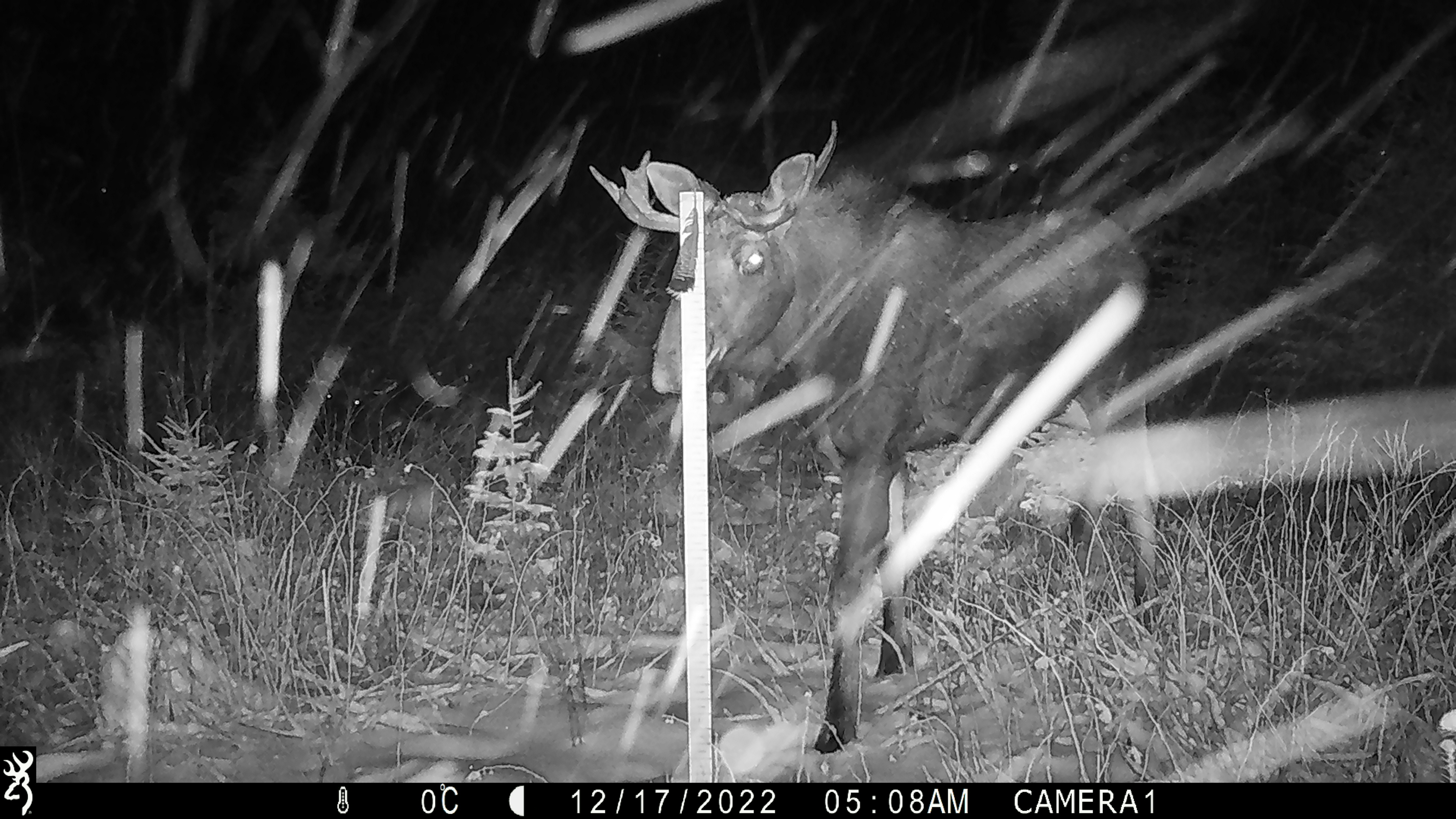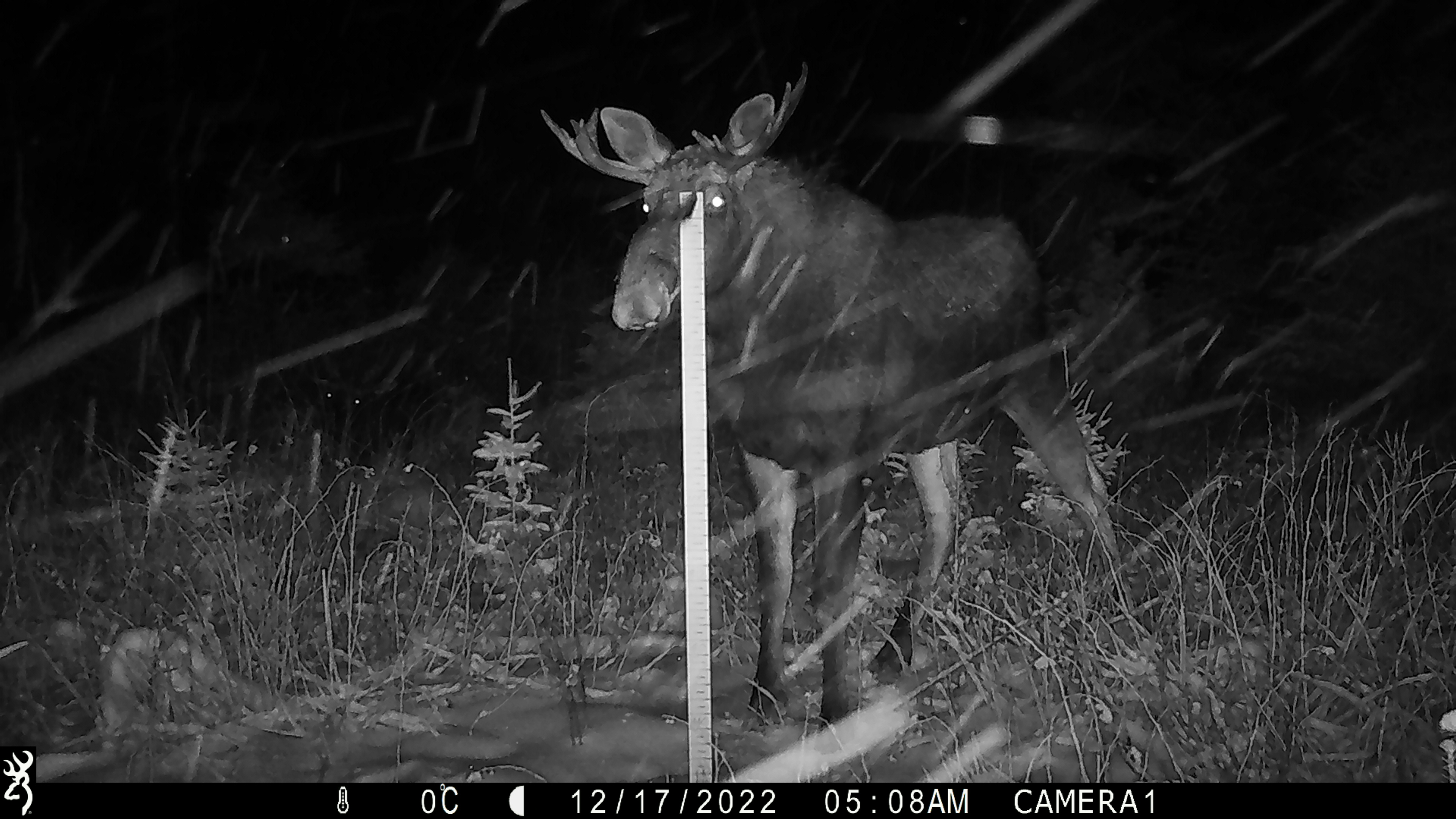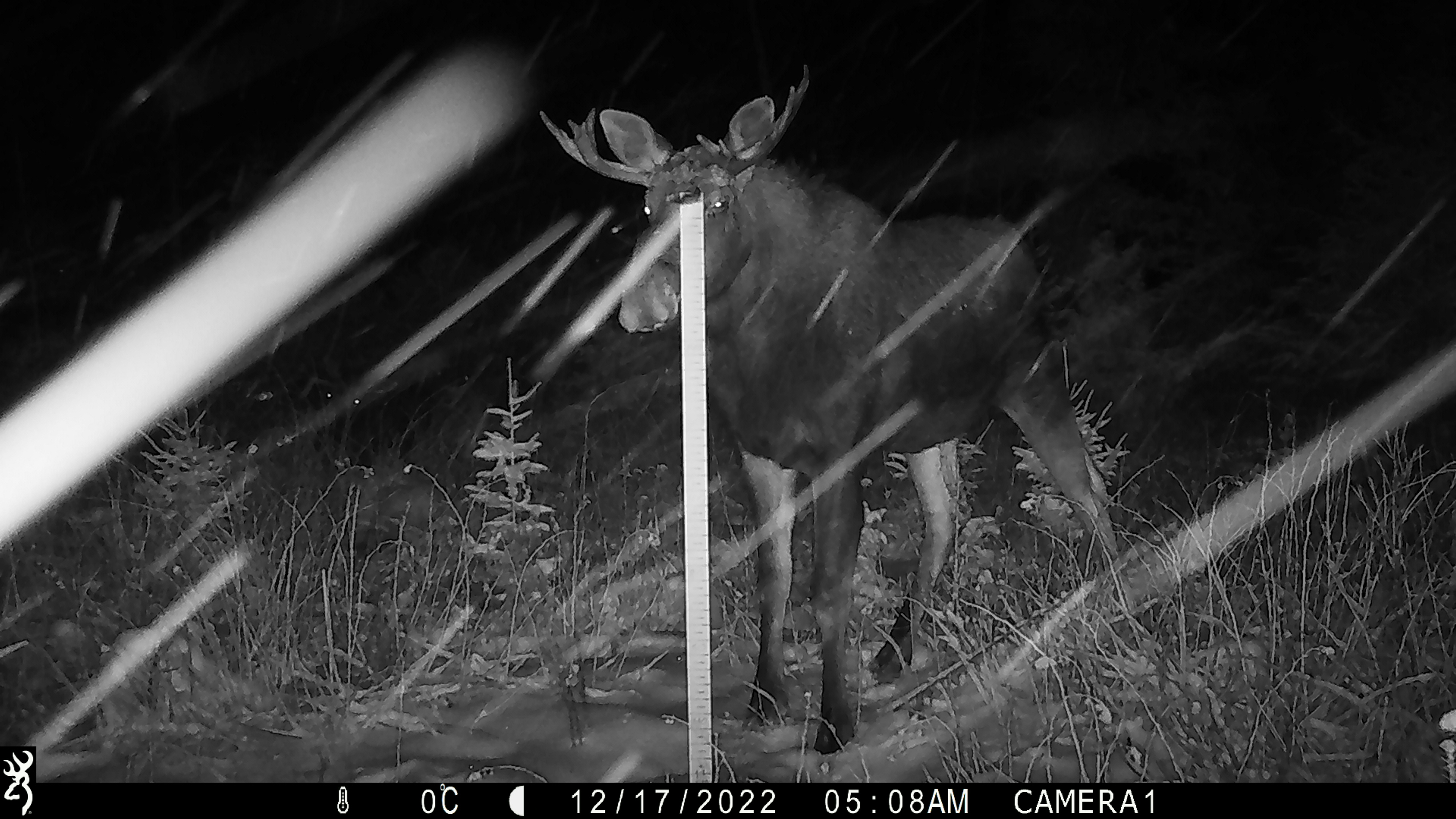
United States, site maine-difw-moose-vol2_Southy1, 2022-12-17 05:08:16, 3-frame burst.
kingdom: Animalia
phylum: Chordata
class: Mammalia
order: Artiodactyla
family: Cervidae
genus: Alces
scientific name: Alces alces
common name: moose